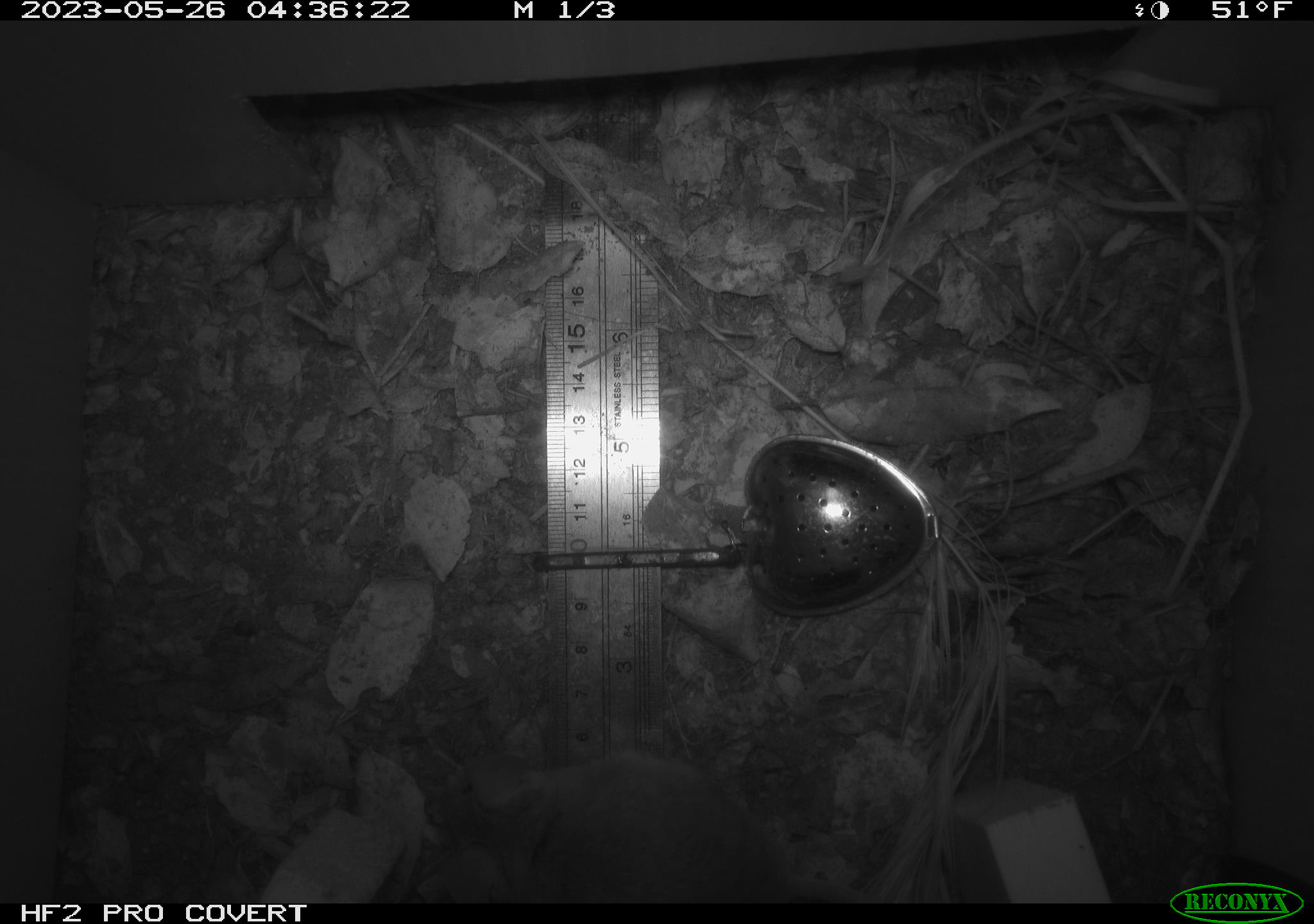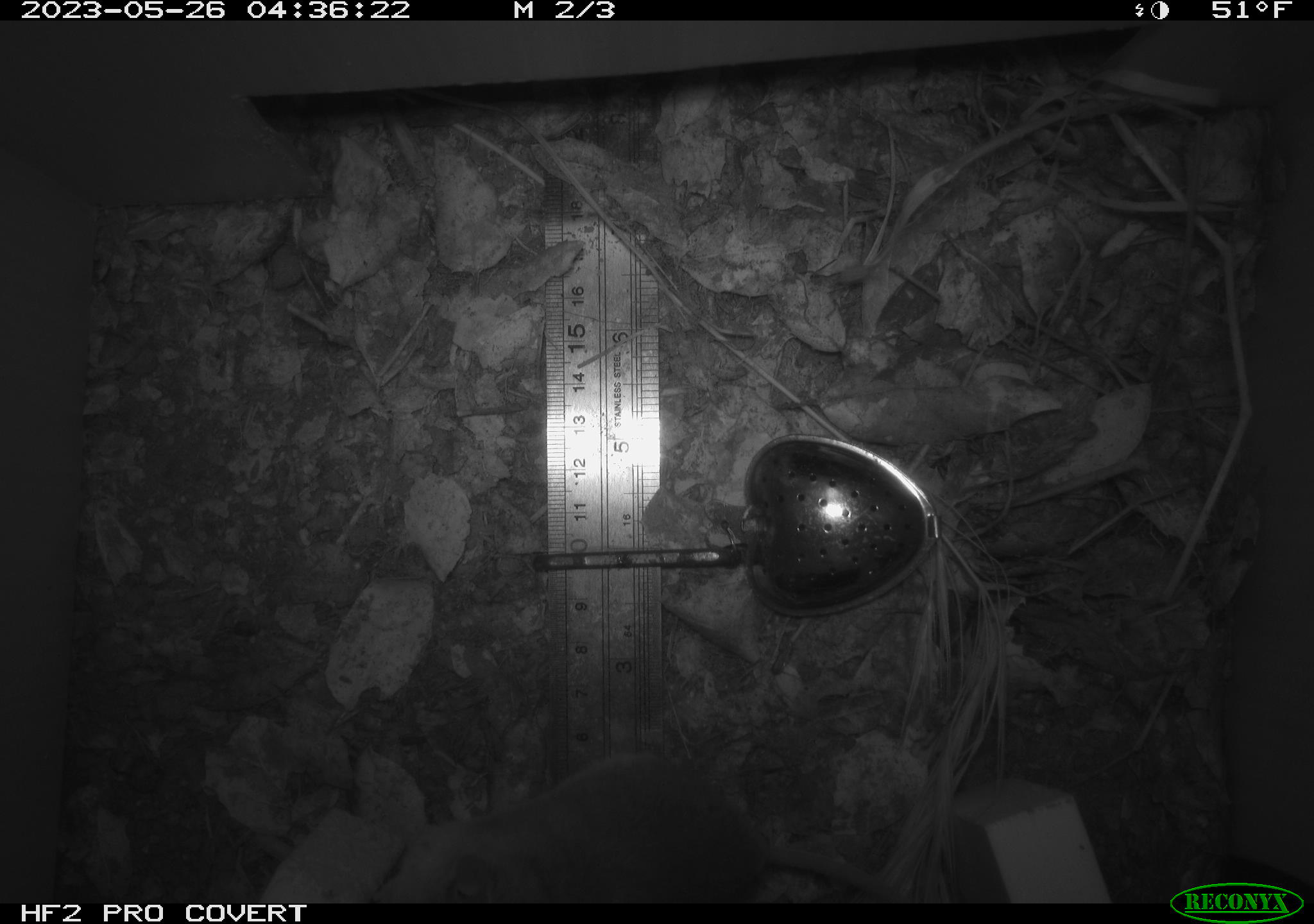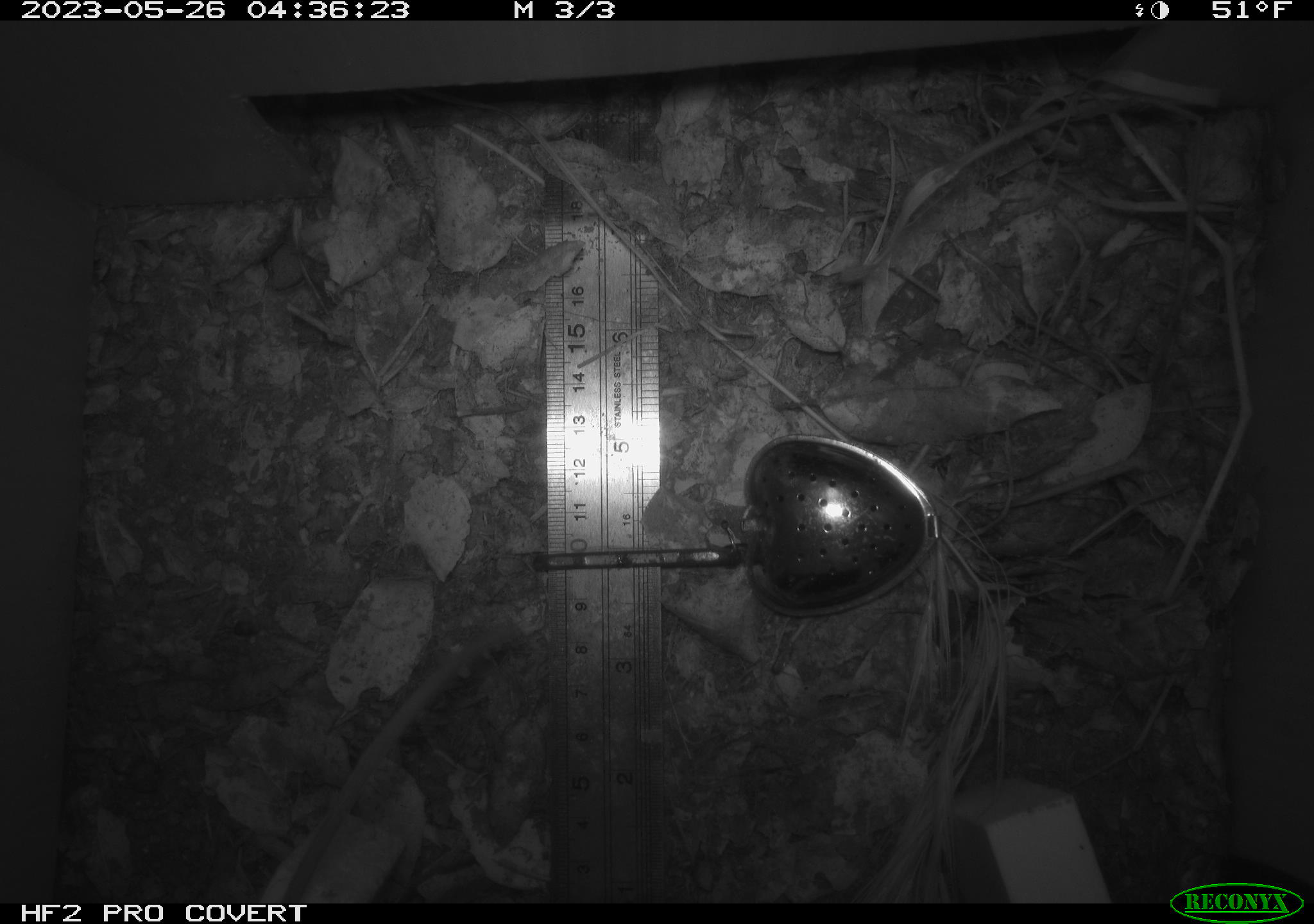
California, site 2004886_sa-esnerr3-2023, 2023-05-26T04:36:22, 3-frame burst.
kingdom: Animalia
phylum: Chordata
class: Mammalia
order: Rodentia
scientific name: Rodentia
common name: mouse species